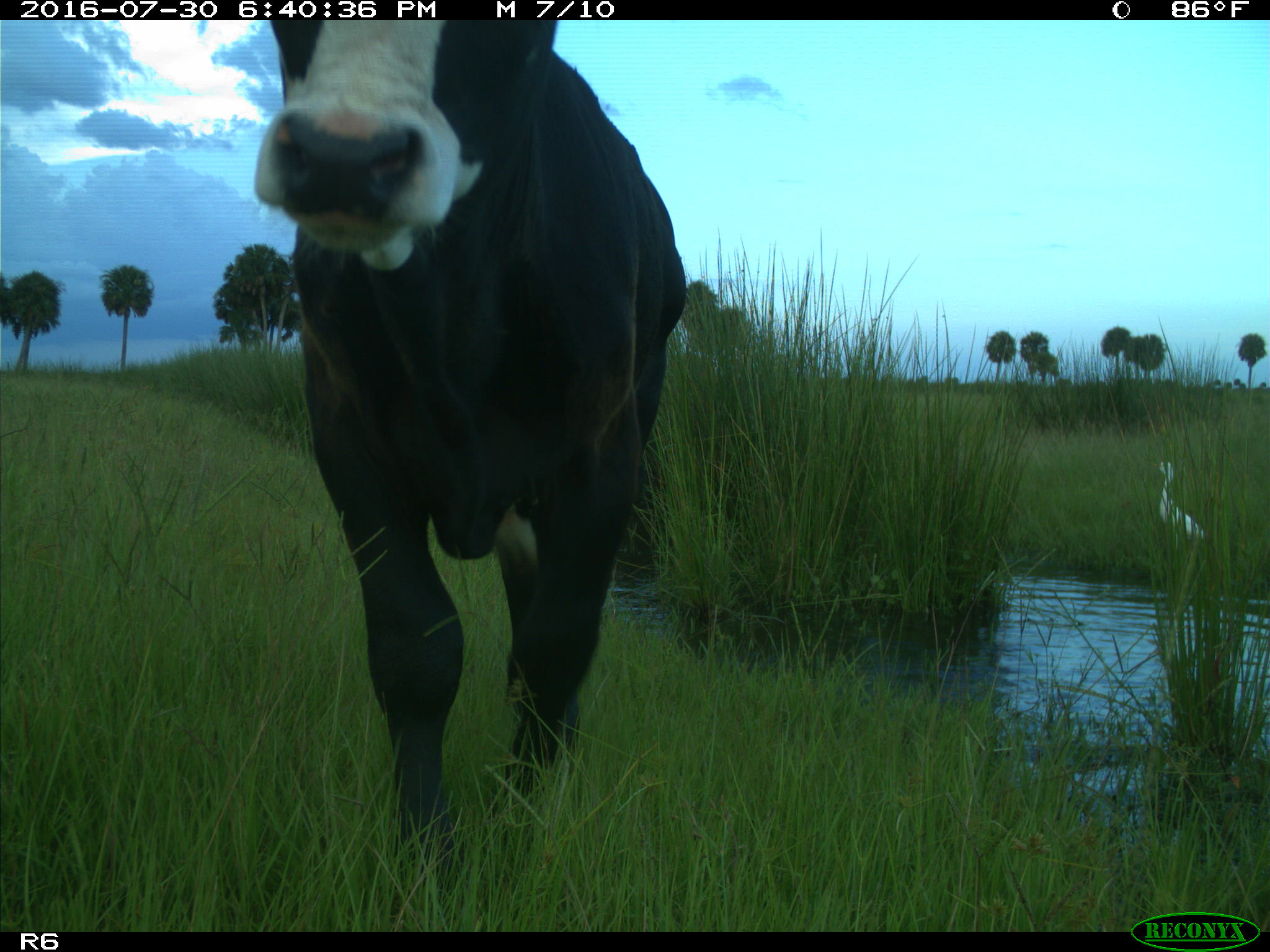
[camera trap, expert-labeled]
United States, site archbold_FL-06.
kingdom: Animalia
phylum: Chordata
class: Mammalia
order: Artiodactyla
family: Bovidae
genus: Bos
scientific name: Bos taurus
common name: domestic cow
Bos taurus (domestic cow).